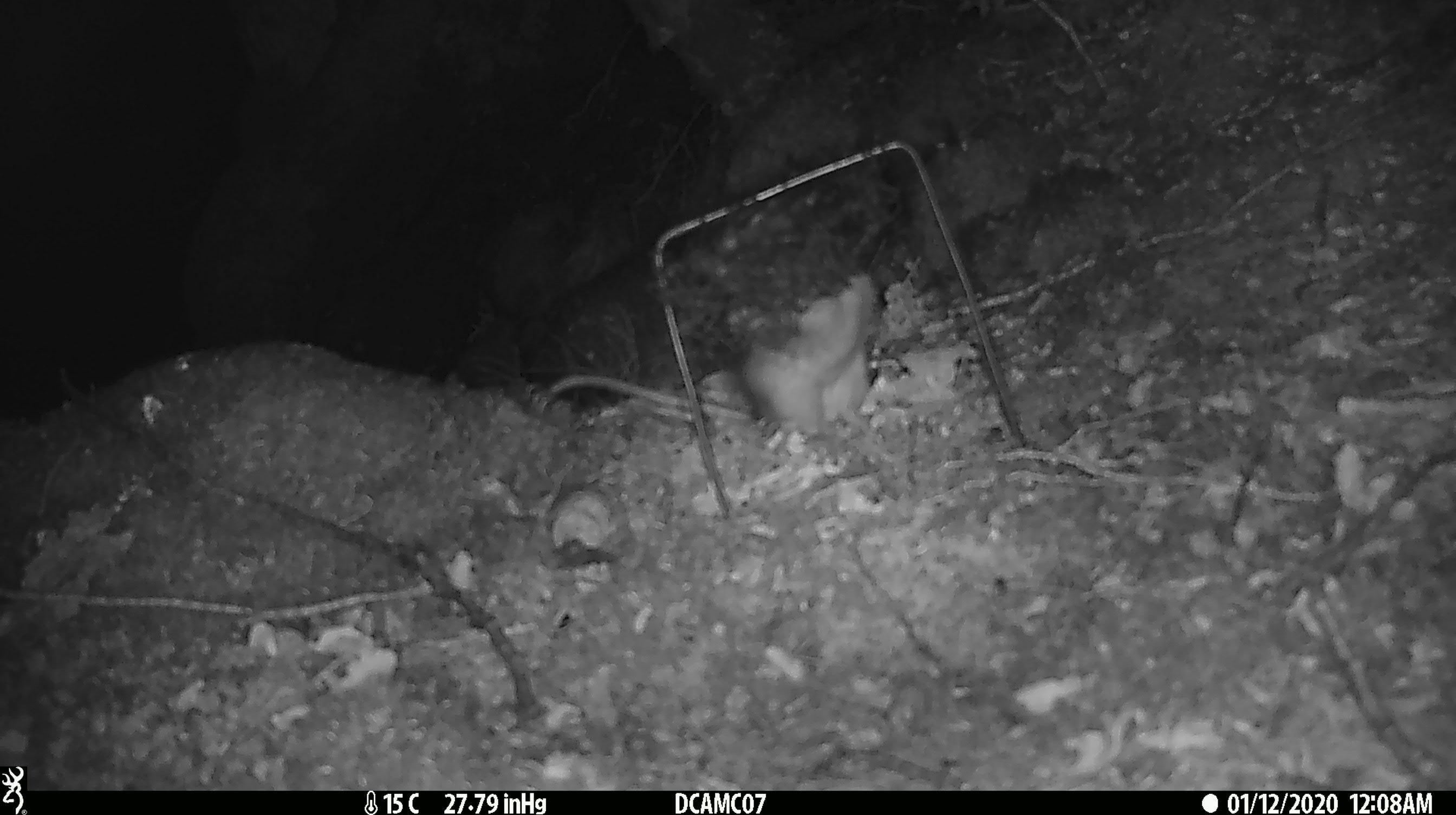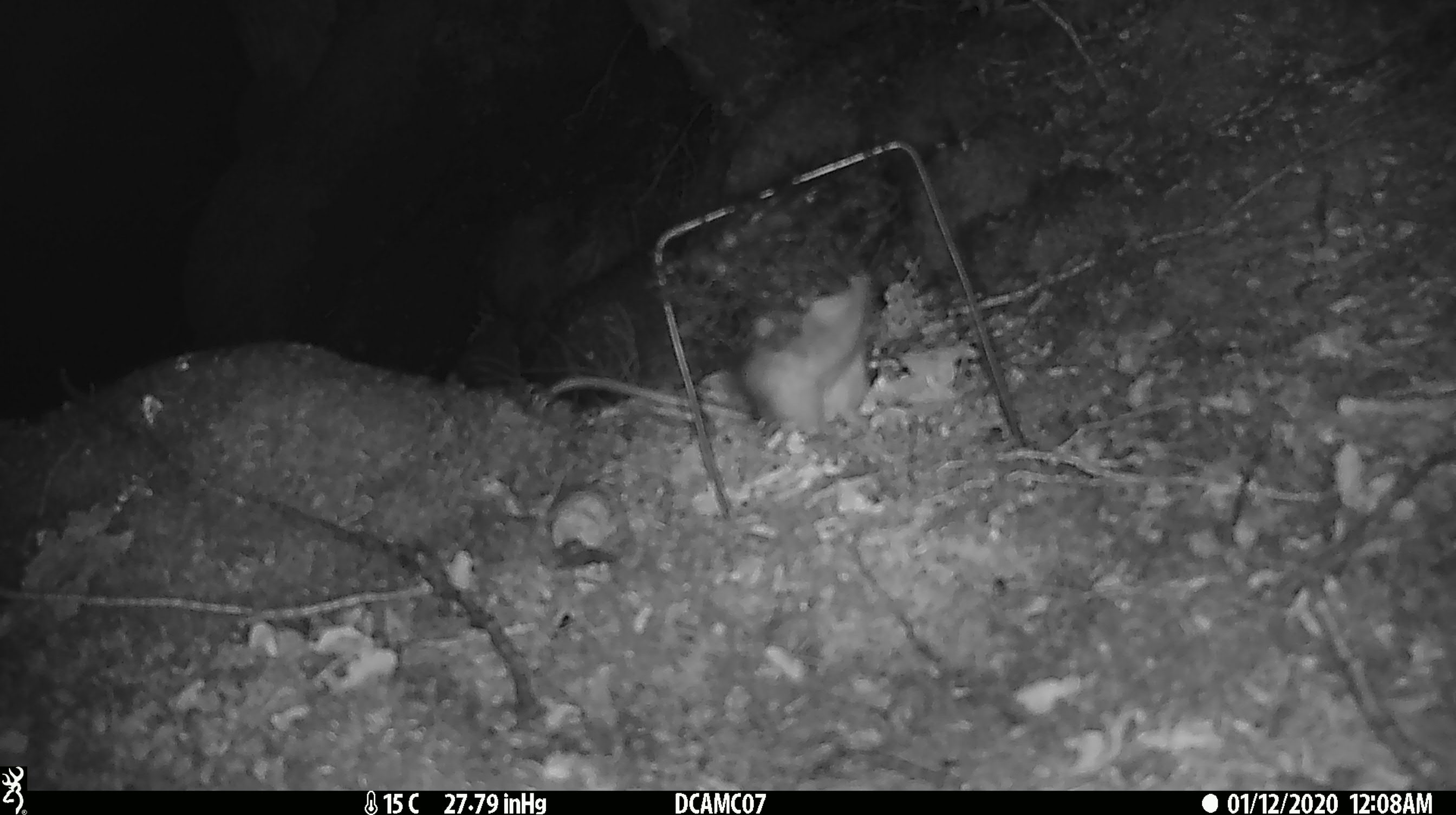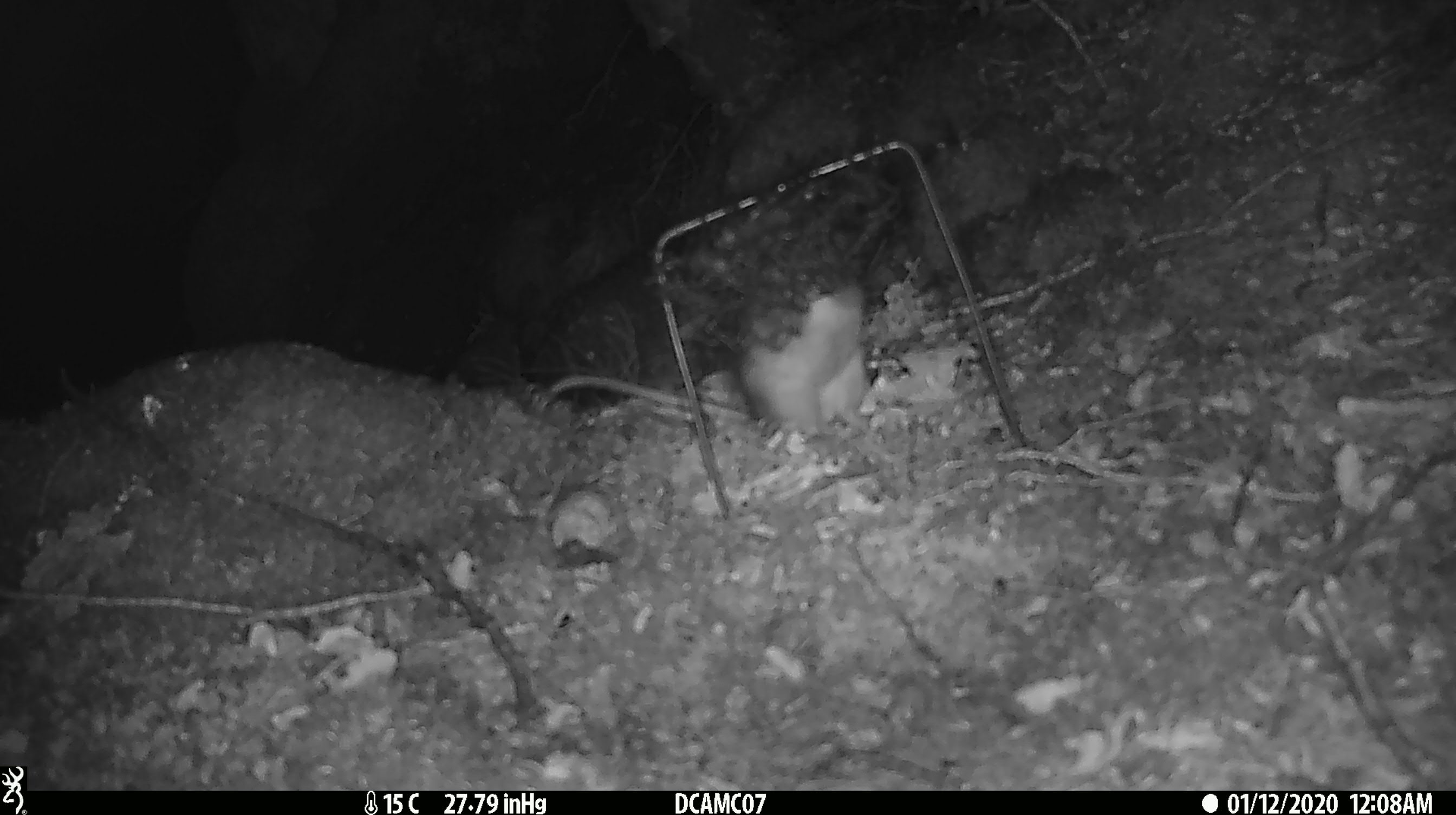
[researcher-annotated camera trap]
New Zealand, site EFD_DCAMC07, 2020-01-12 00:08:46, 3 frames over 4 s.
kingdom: Animalia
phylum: Chordata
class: Mammalia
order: Rodentia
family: Muridae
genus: Rattus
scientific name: Rattus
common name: rat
Rat (Rattus).